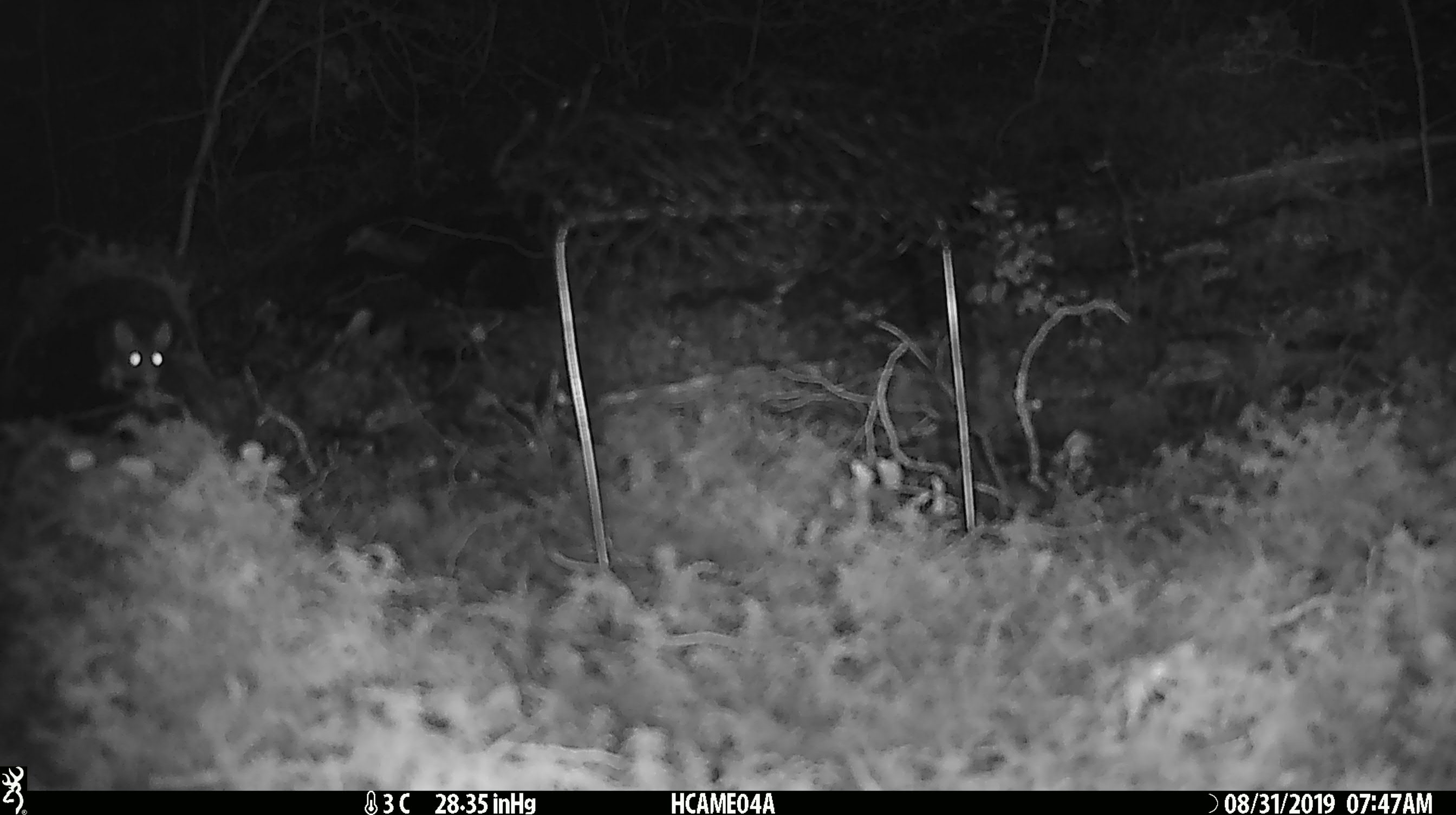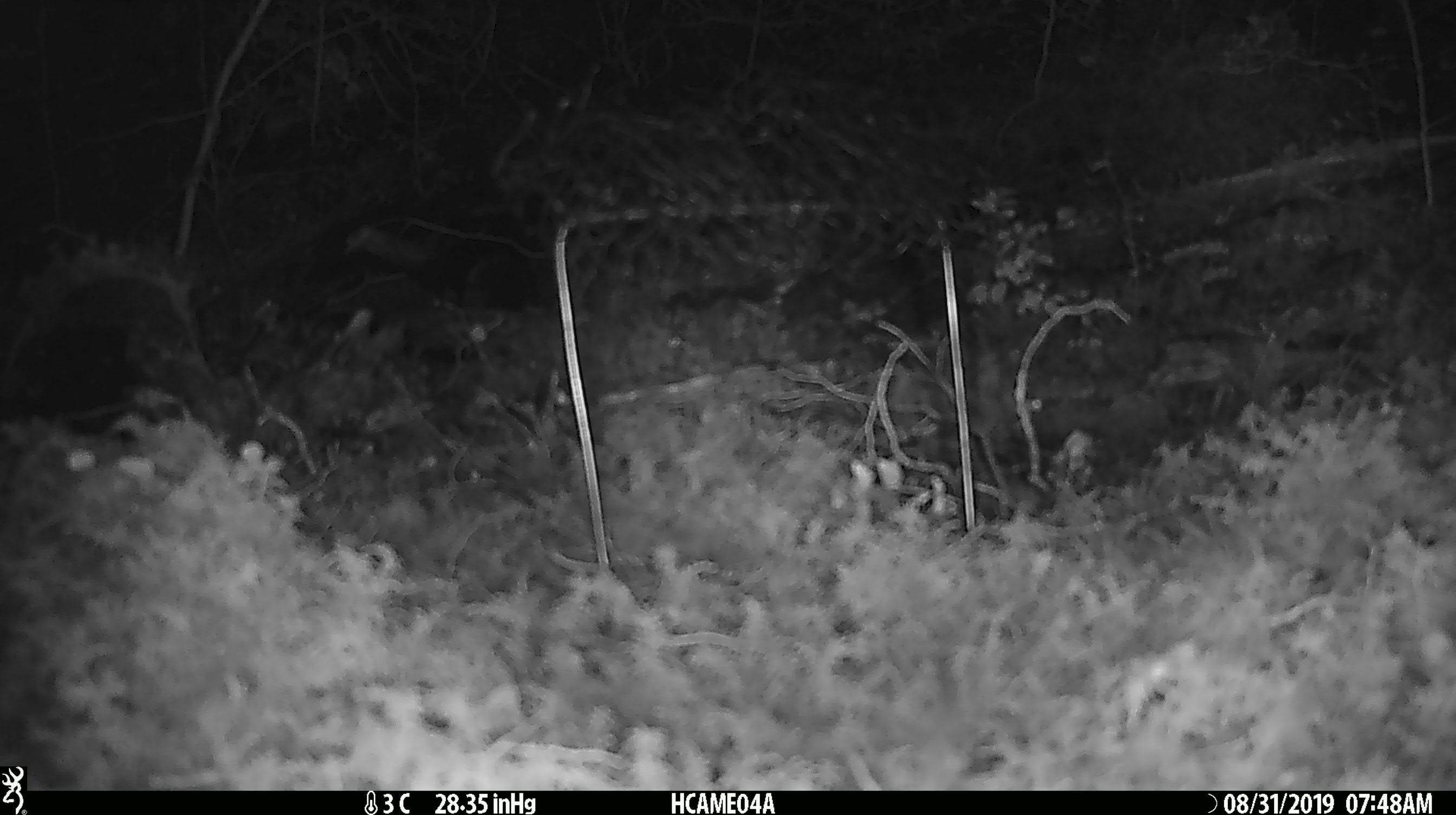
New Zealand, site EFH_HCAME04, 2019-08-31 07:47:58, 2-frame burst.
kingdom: Animalia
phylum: Chordata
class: Mammalia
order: Rodentia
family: Muridae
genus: Mus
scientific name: Mus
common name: mouse